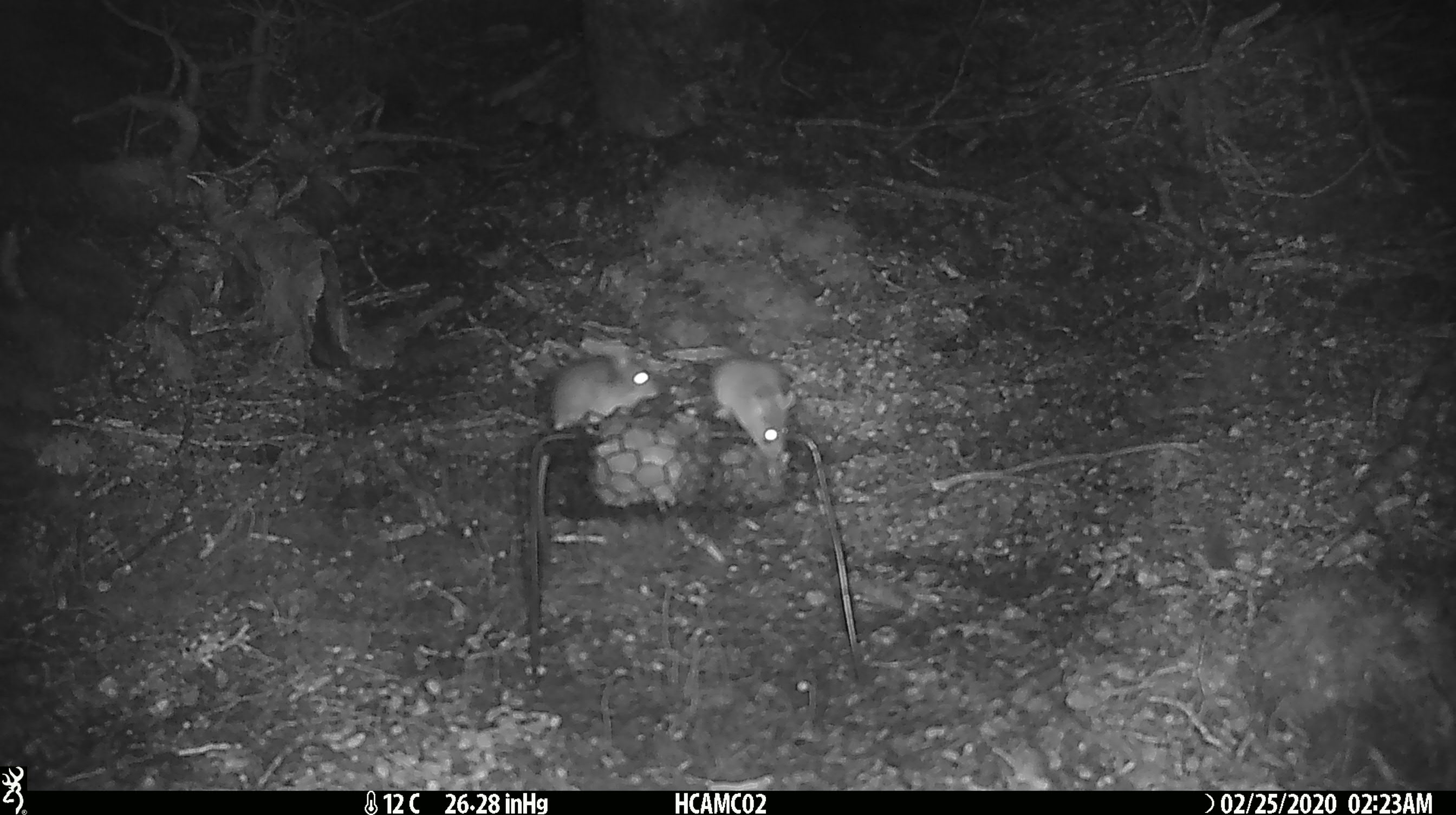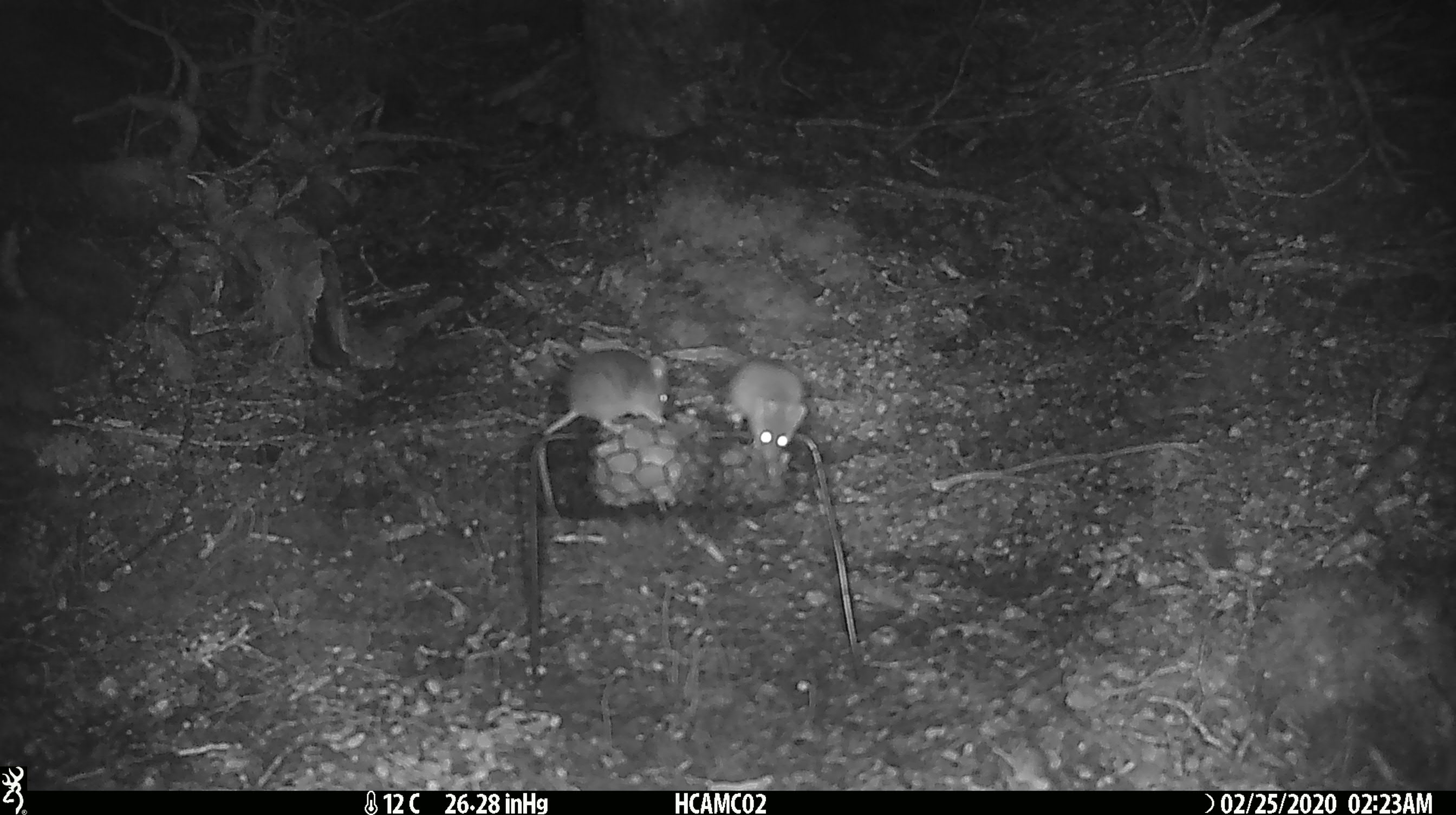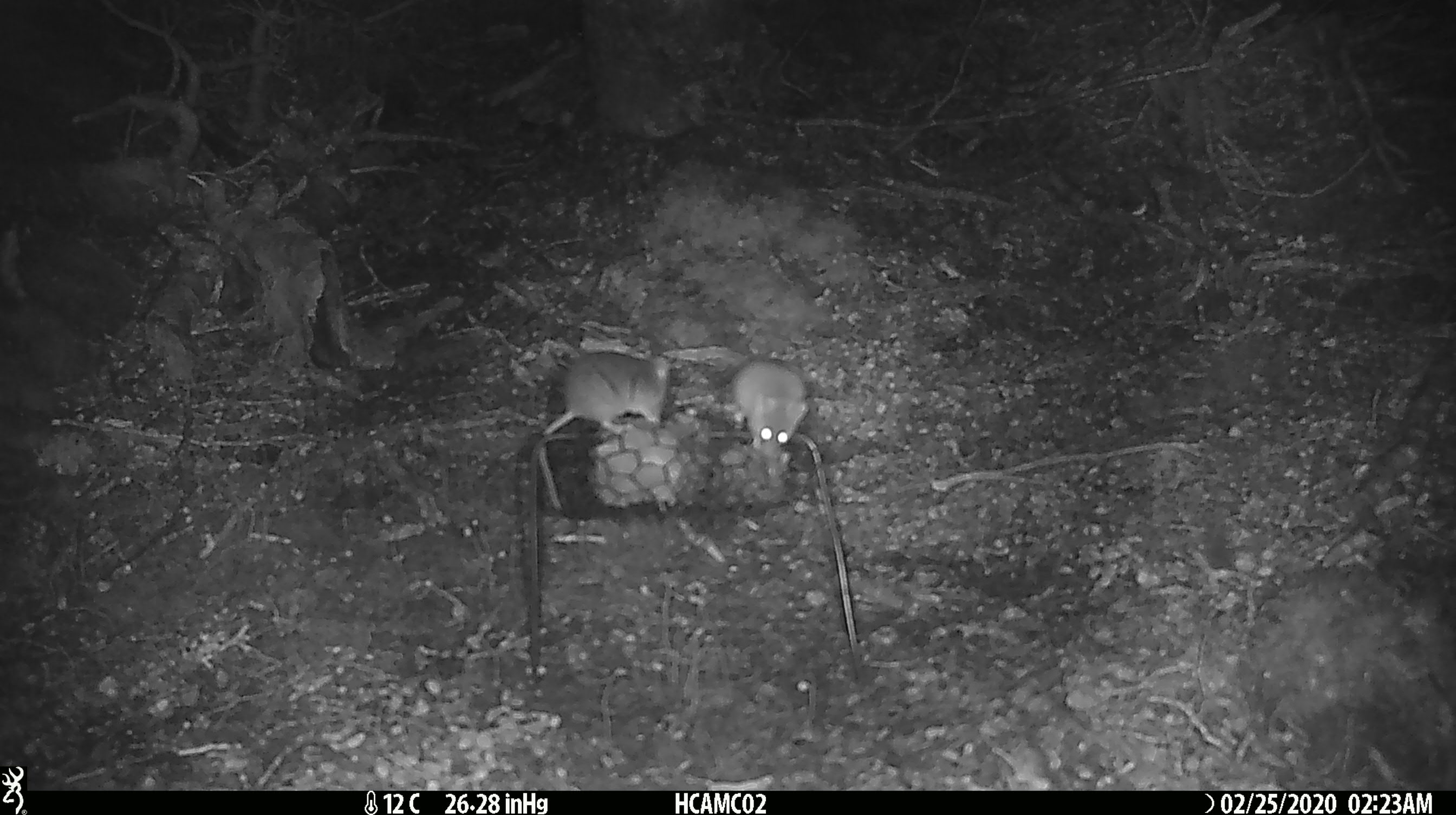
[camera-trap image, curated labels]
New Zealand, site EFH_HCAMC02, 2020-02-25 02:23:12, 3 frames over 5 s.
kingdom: Animalia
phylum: Chordata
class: Mammalia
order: Rodentia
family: Muridae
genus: Mus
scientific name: Mus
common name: mouse